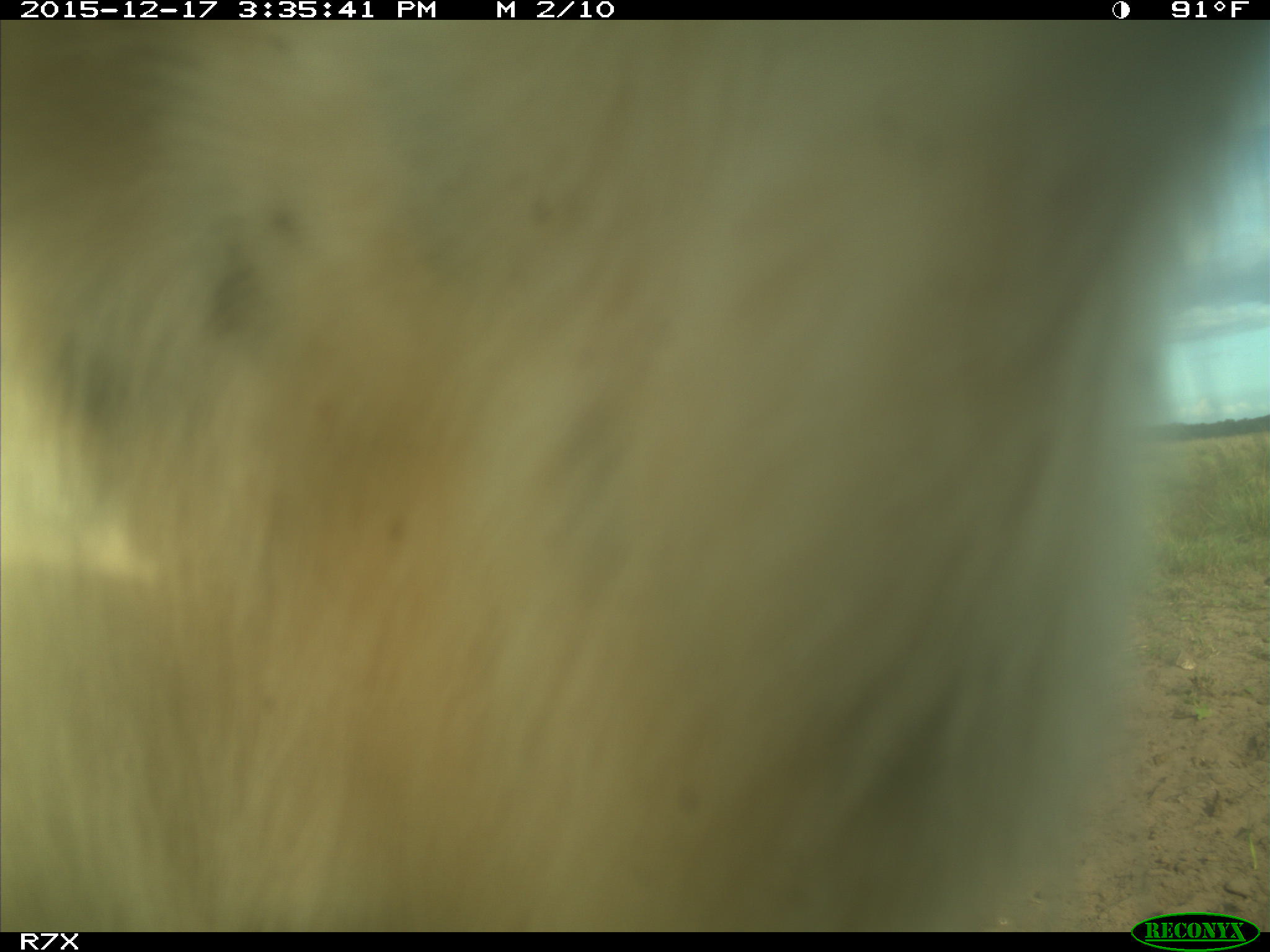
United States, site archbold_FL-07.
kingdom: Animalia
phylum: Chordata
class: Mammalia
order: Artiodactyla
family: Bovidae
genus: Bos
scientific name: Bos taurus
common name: domestic cow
Bos taurus (domestic cow).